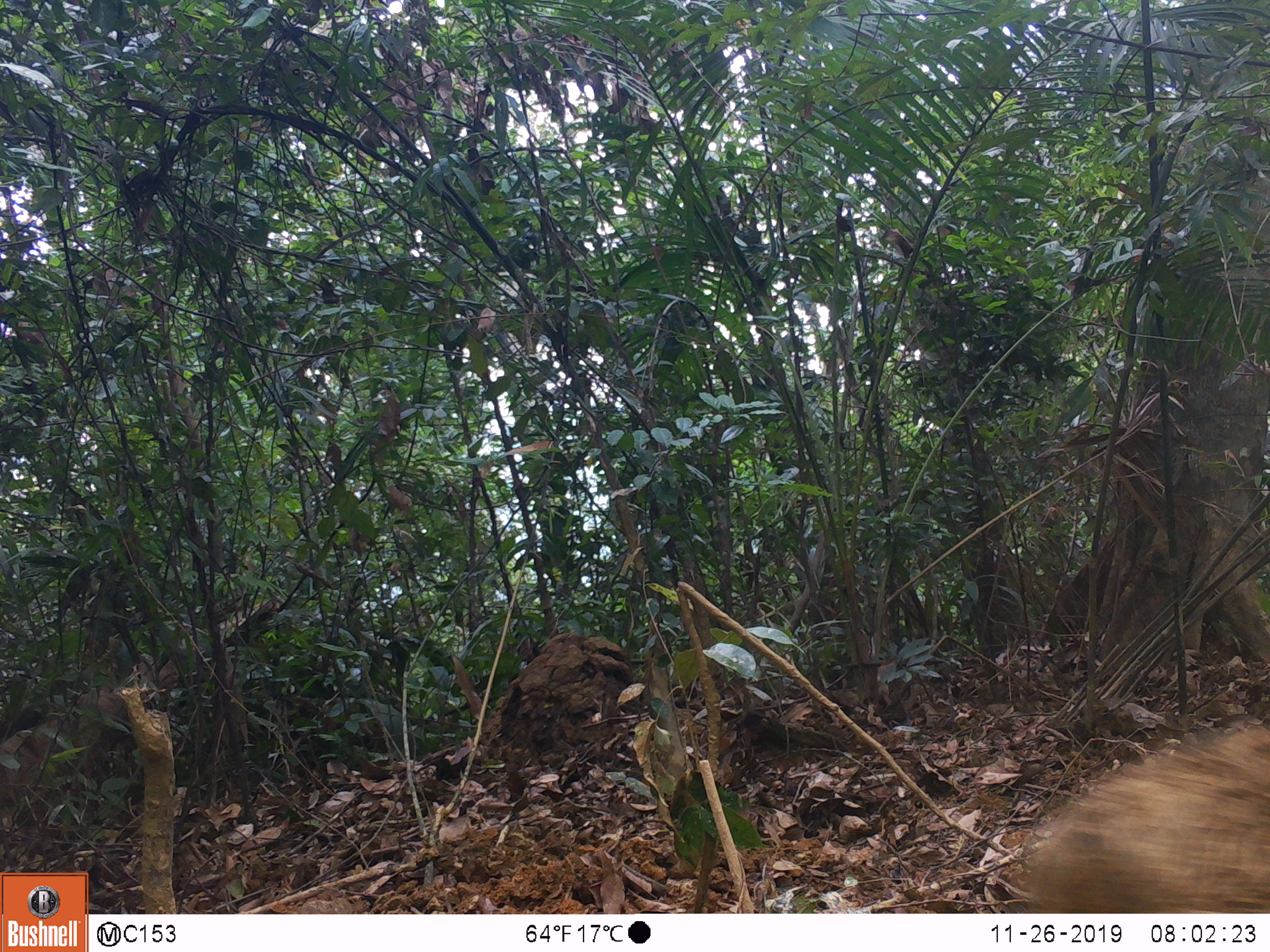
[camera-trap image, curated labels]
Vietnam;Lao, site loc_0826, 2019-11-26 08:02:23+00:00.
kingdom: Animalia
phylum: Chordata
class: Mammalia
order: Artiodactyla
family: Suidae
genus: Sus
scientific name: Sus scrofa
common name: eurasian wild pig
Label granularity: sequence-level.